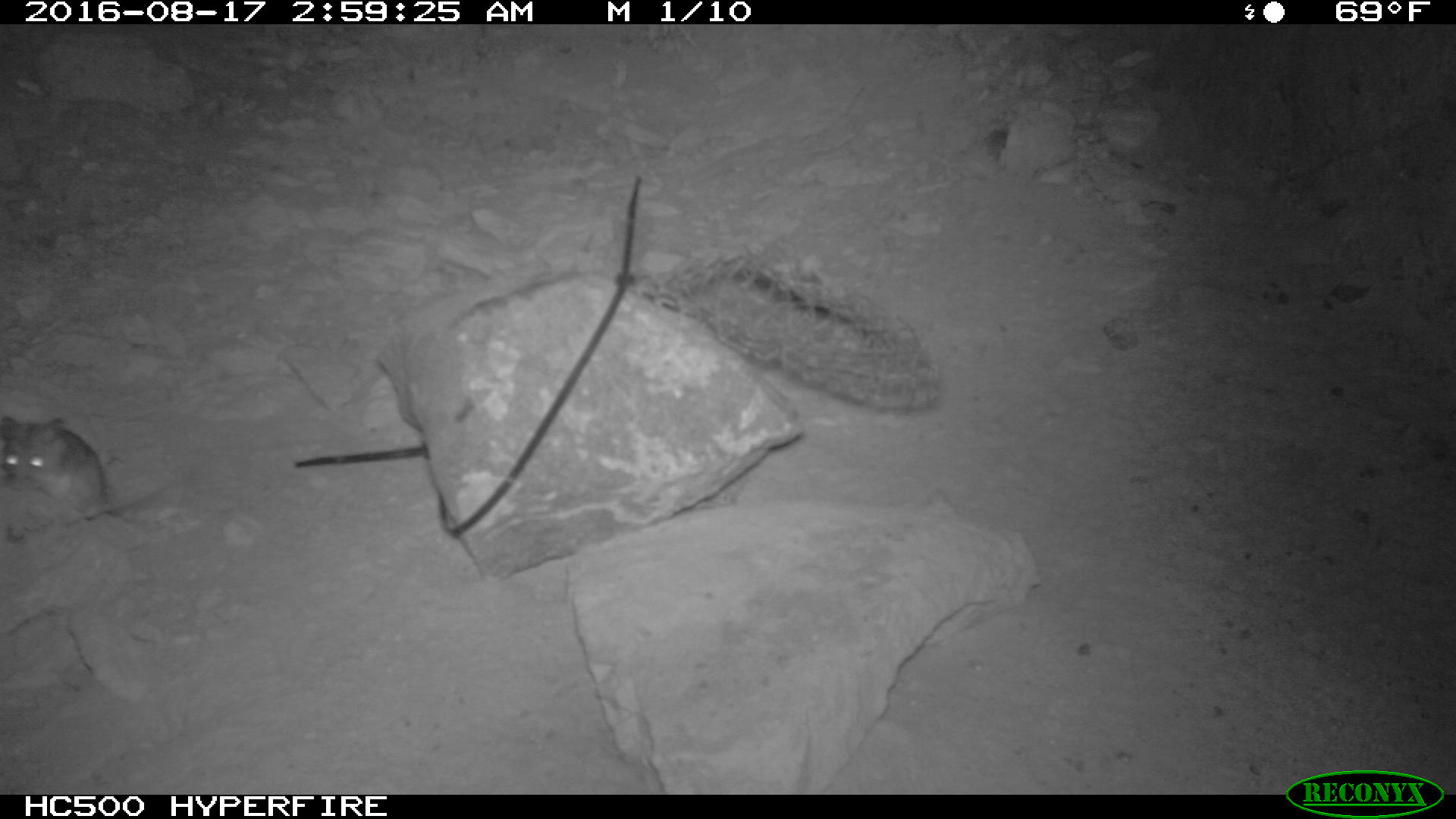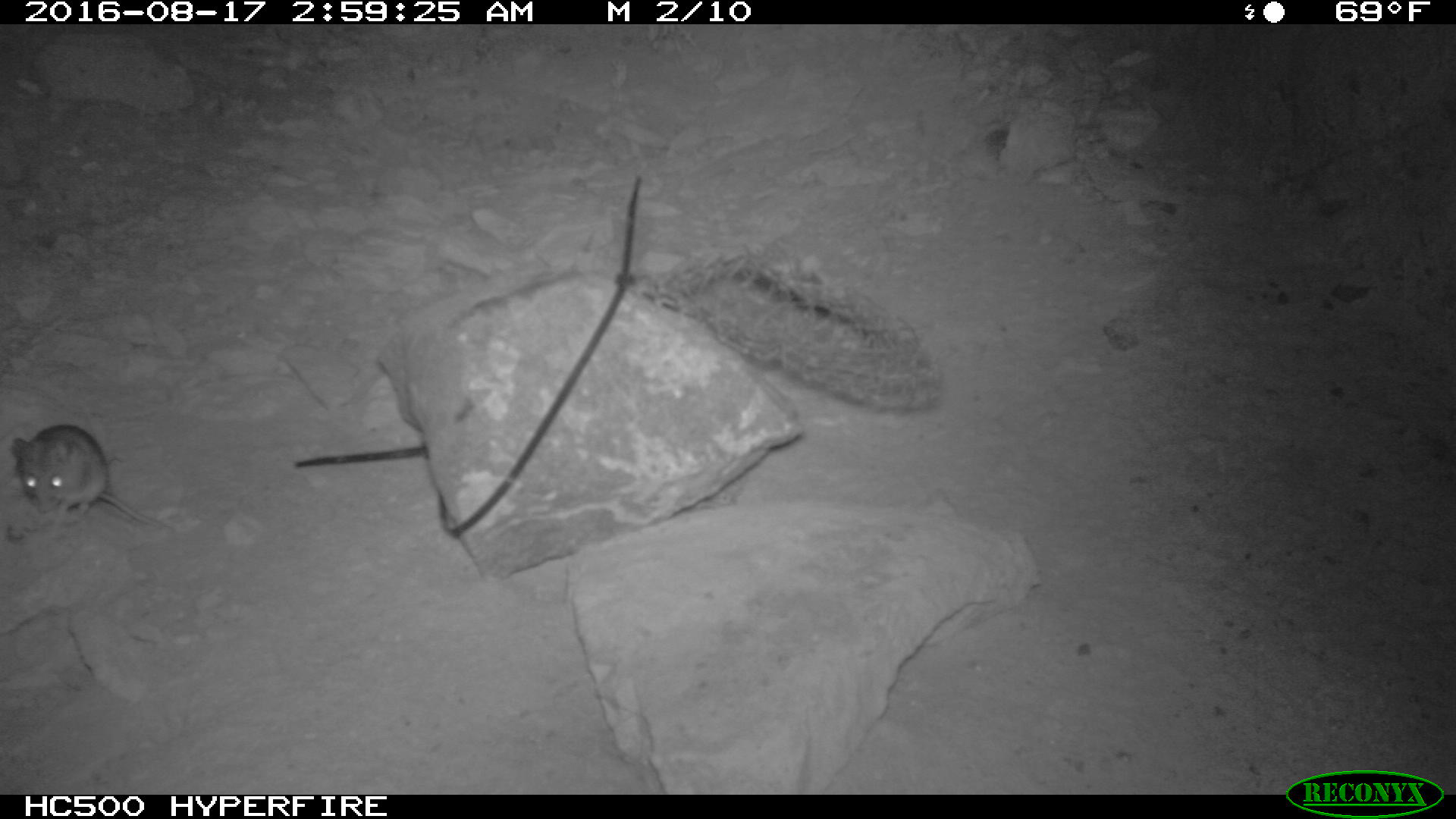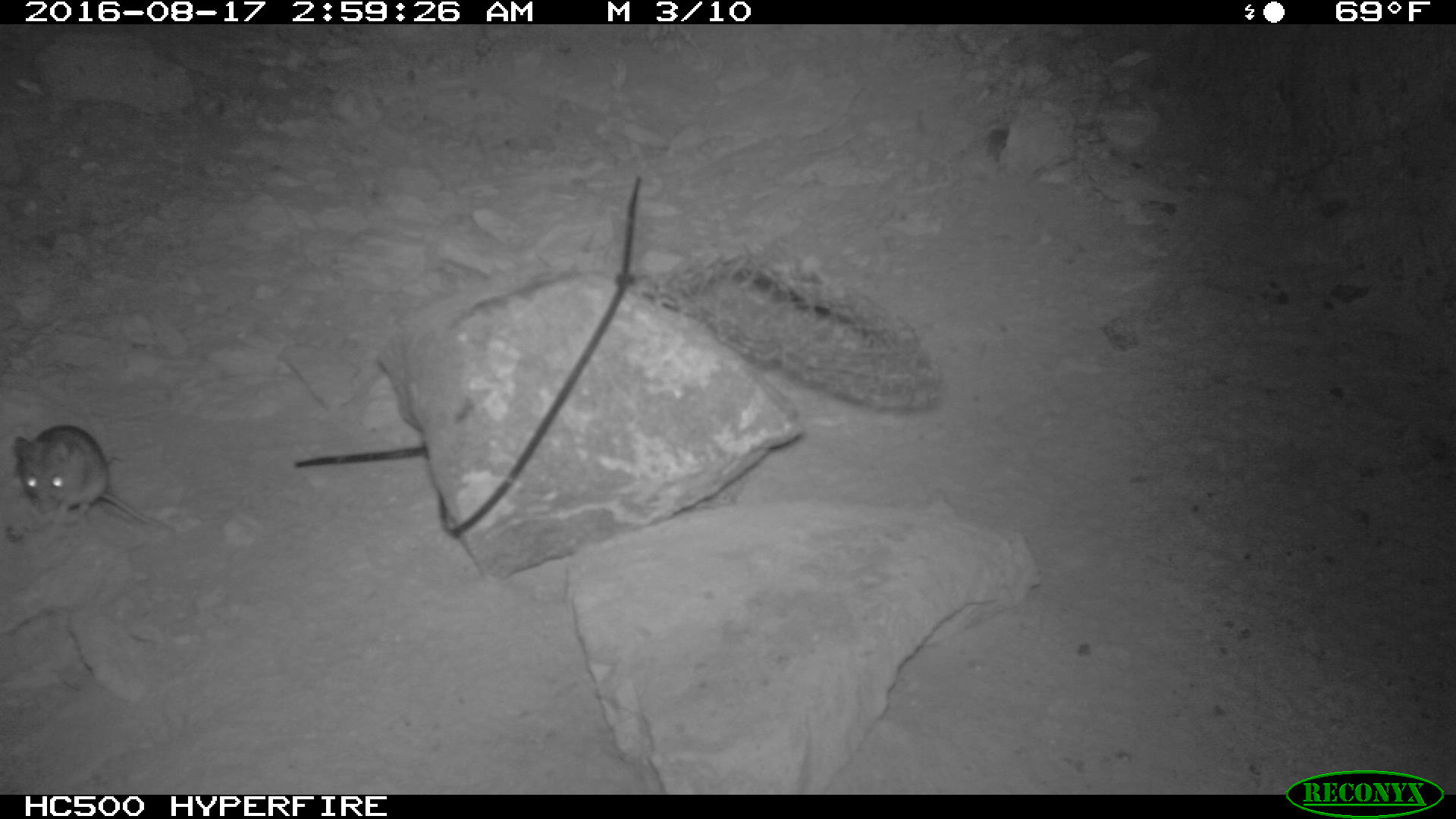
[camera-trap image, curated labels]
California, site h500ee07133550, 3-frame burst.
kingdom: Animalia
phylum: Chordata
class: Mammalia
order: Rodentia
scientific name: Rodentia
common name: rodent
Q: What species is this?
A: Rodent (Rodentia).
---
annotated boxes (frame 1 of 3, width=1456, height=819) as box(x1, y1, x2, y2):
rodent: box(0, 413, 193, 541)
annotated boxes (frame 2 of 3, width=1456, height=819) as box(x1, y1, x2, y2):
rodent: box(10, 424, 177, 536)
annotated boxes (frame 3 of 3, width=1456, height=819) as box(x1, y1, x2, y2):
rodent: box(11, 424, 174, 535)